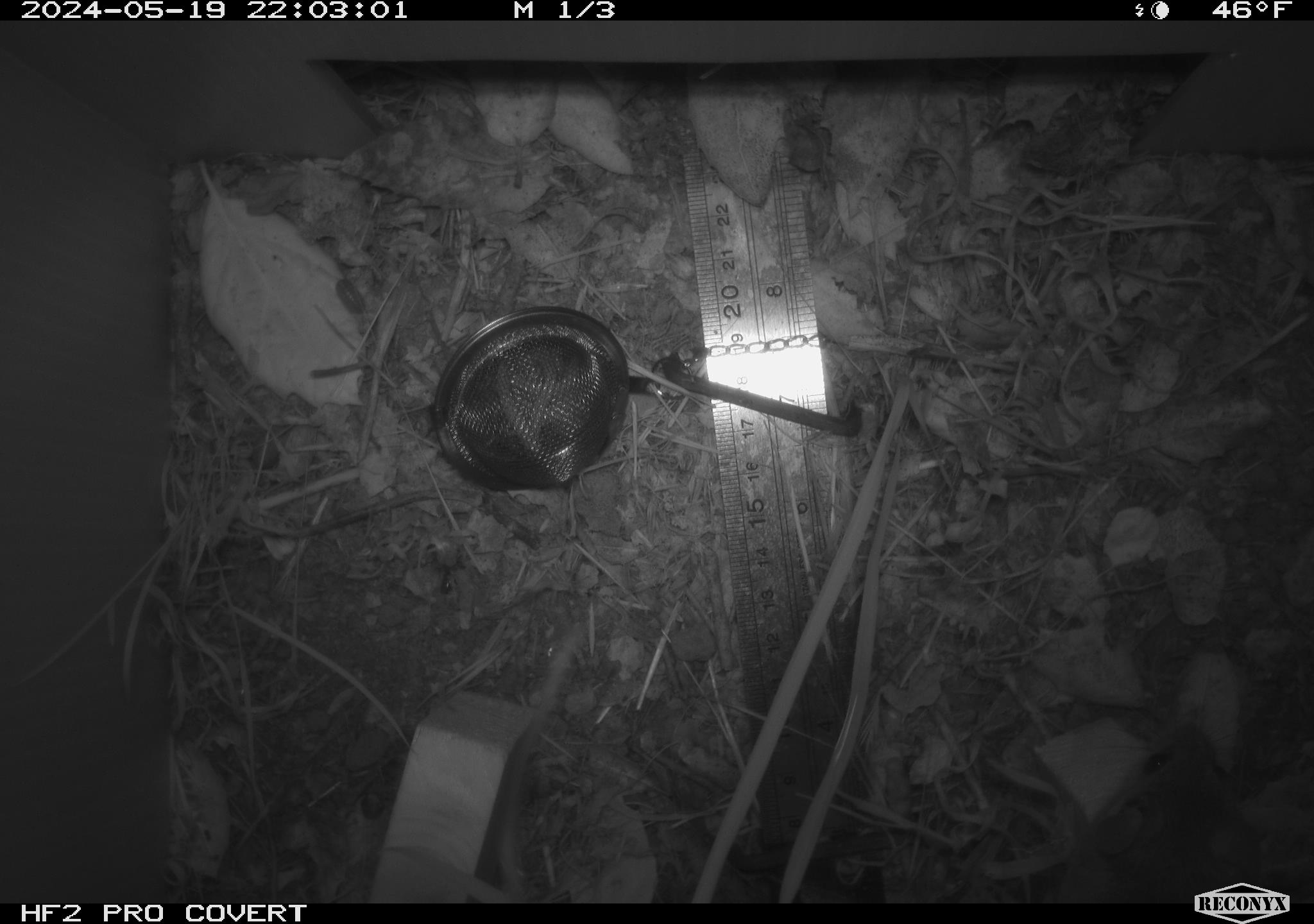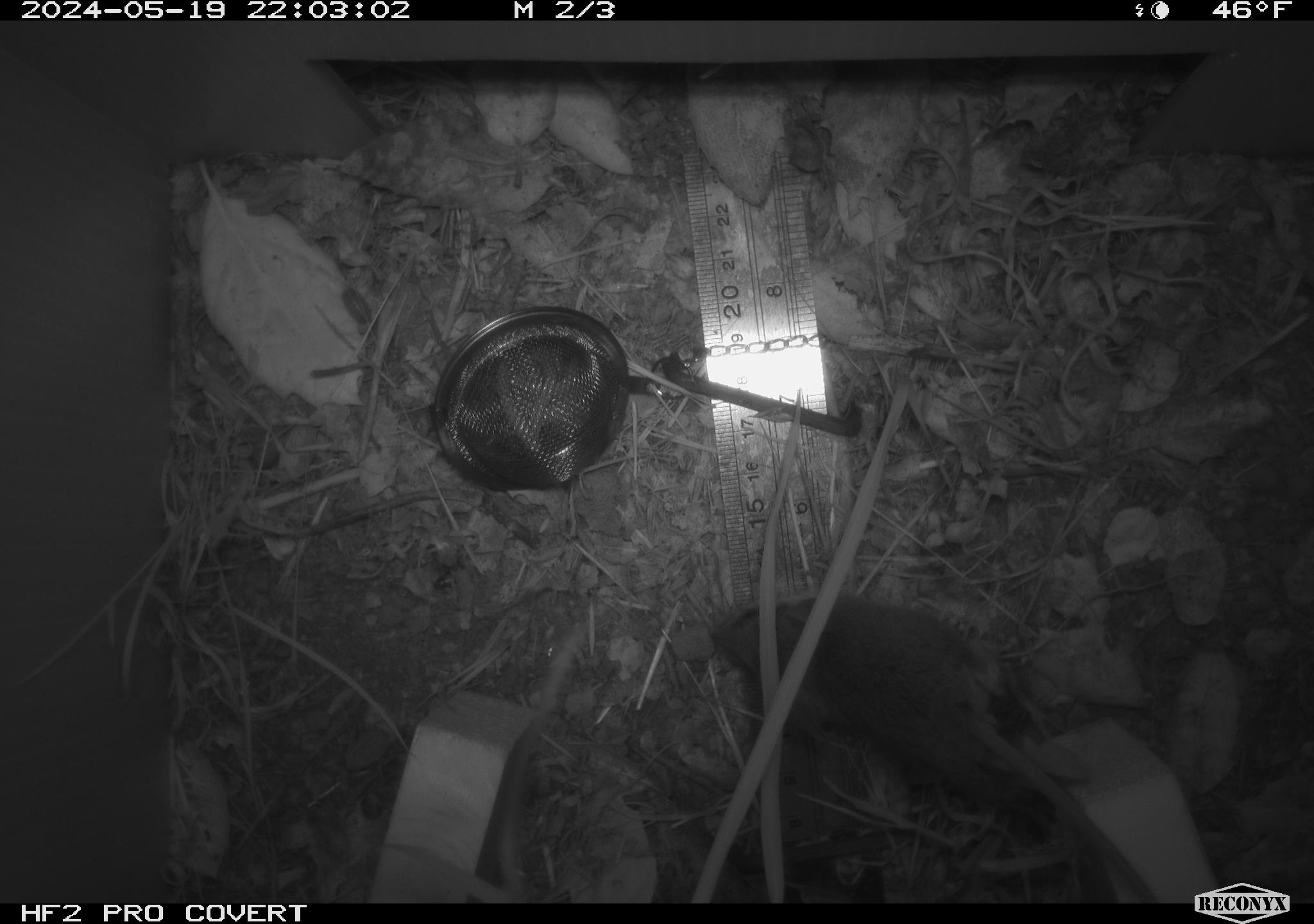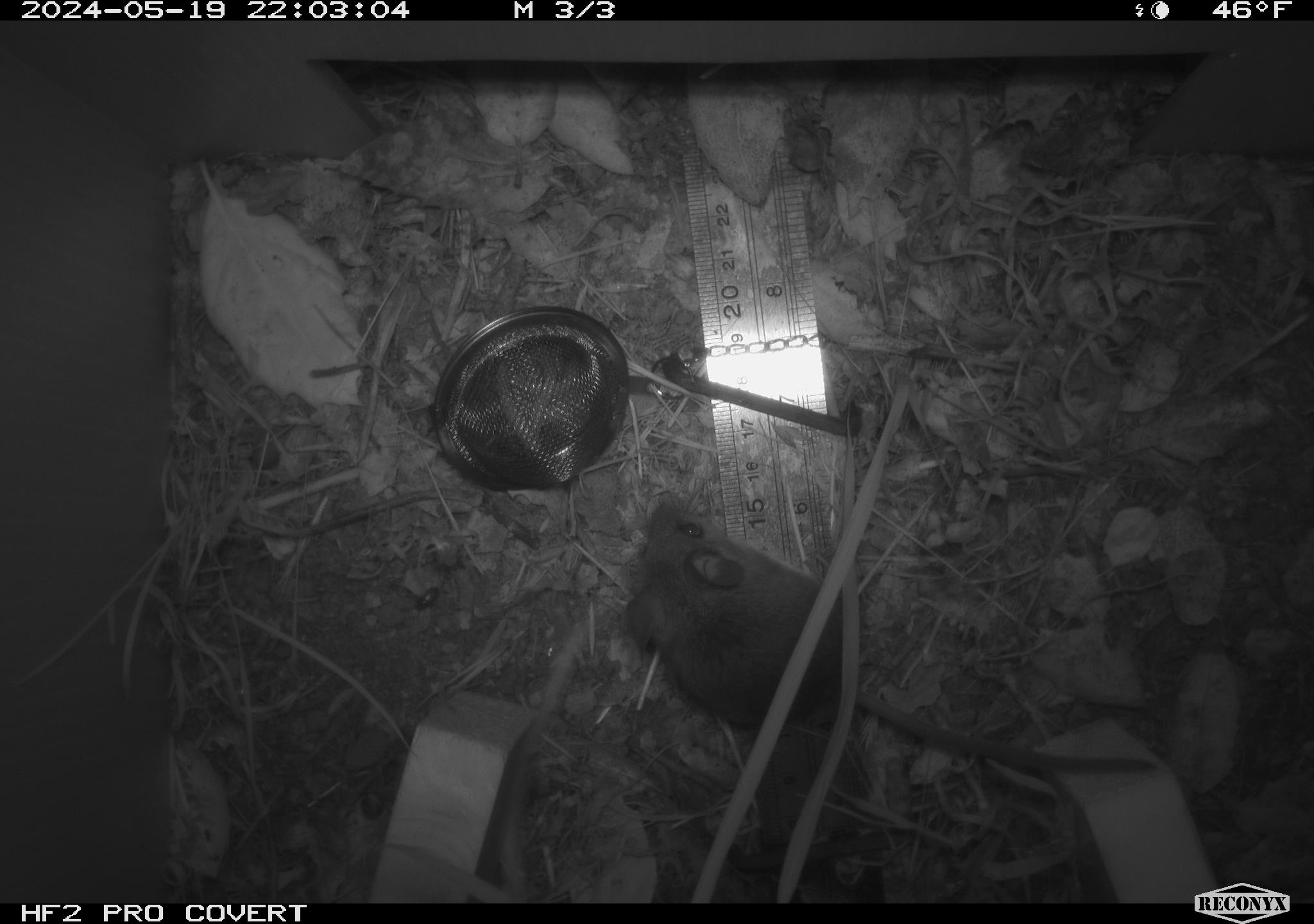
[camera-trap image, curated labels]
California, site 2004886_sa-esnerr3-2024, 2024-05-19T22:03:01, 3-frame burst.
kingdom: Animalia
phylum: Chordata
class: Mammalia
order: Rodentia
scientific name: Rodentia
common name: rodent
Rodent (Rodentia).